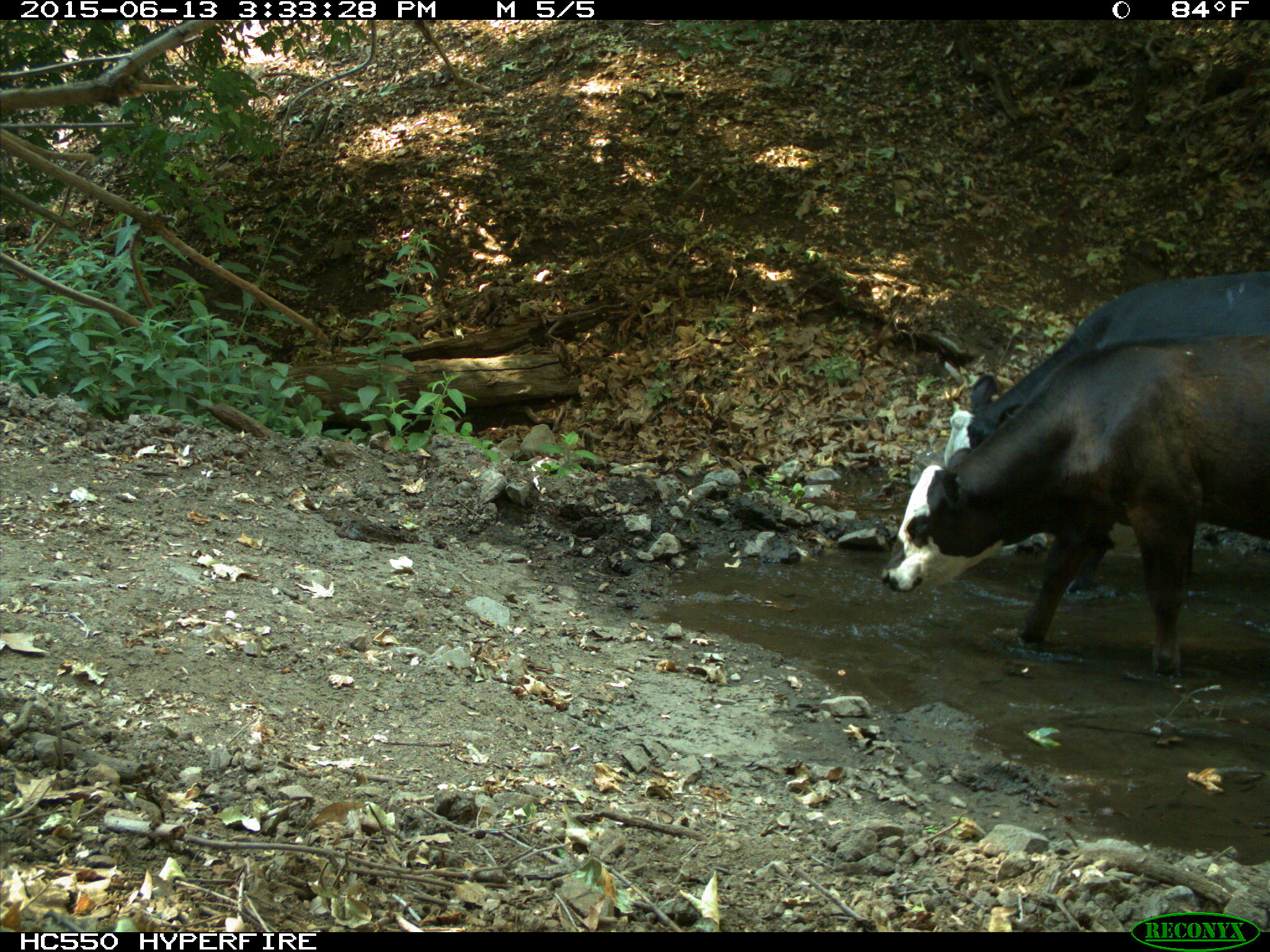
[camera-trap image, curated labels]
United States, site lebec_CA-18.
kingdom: Animalia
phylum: Chordata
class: Mammalia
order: Artiodactyla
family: Bovidae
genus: Bos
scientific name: Bos taurus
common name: domestic cow